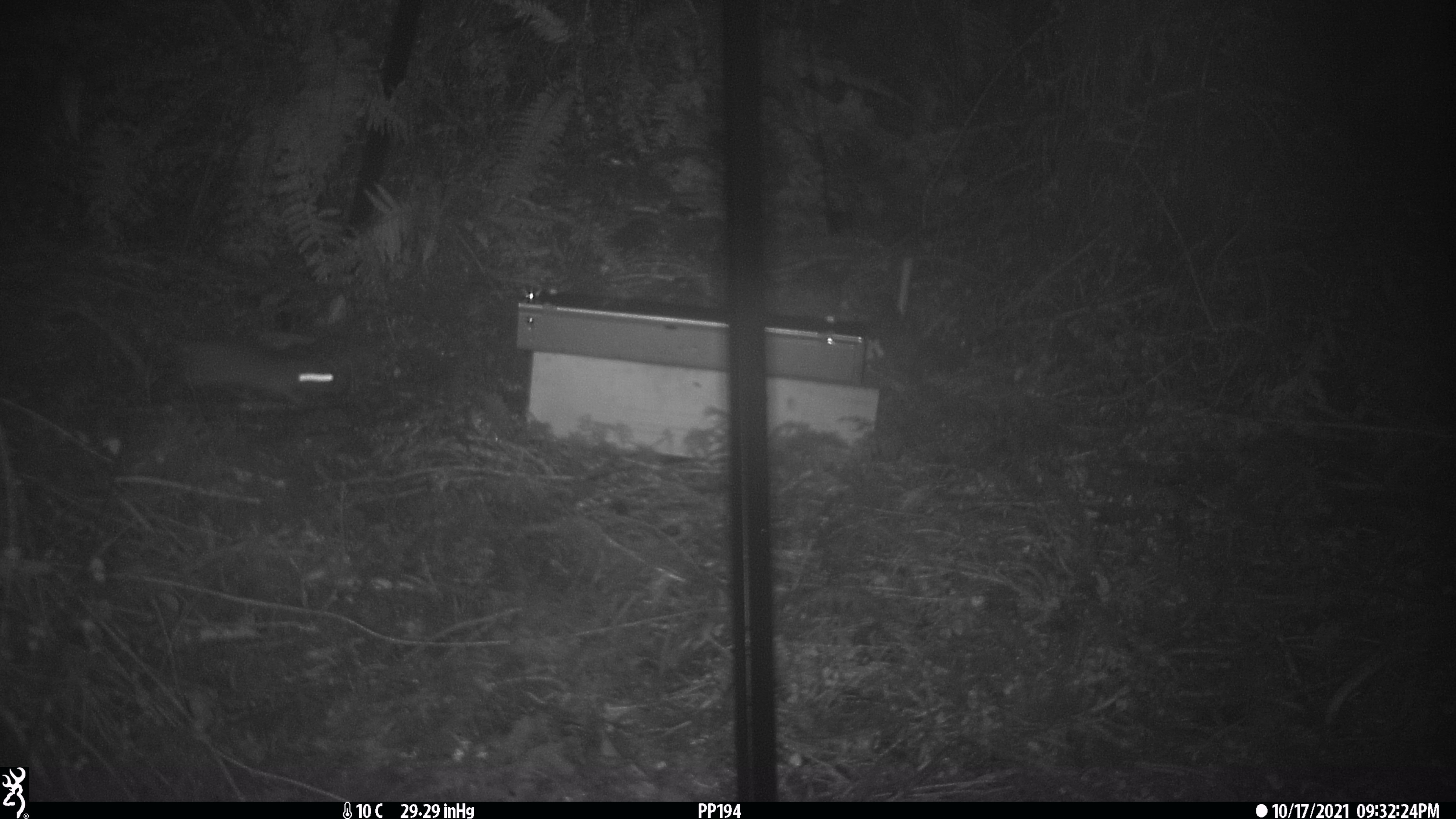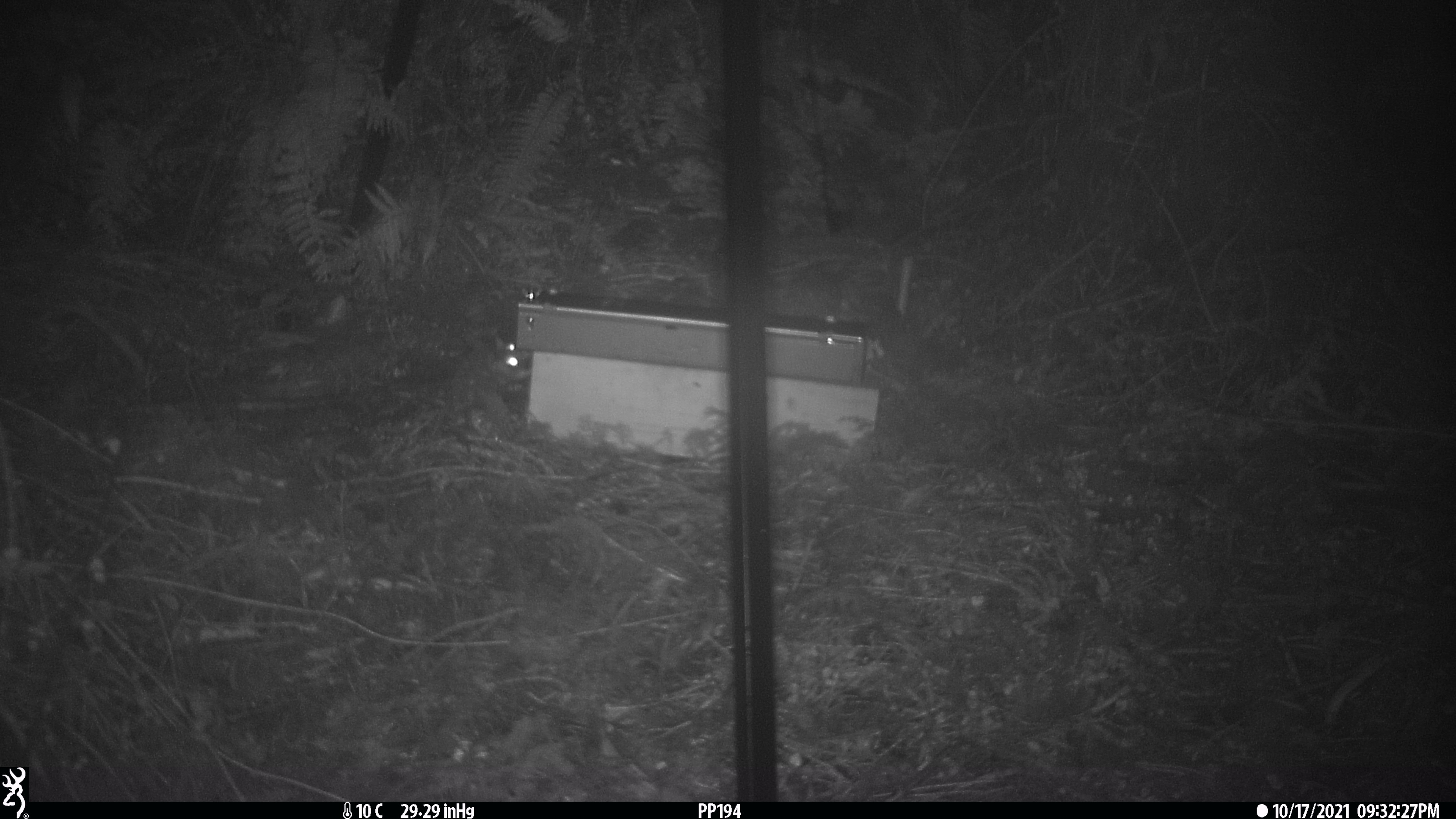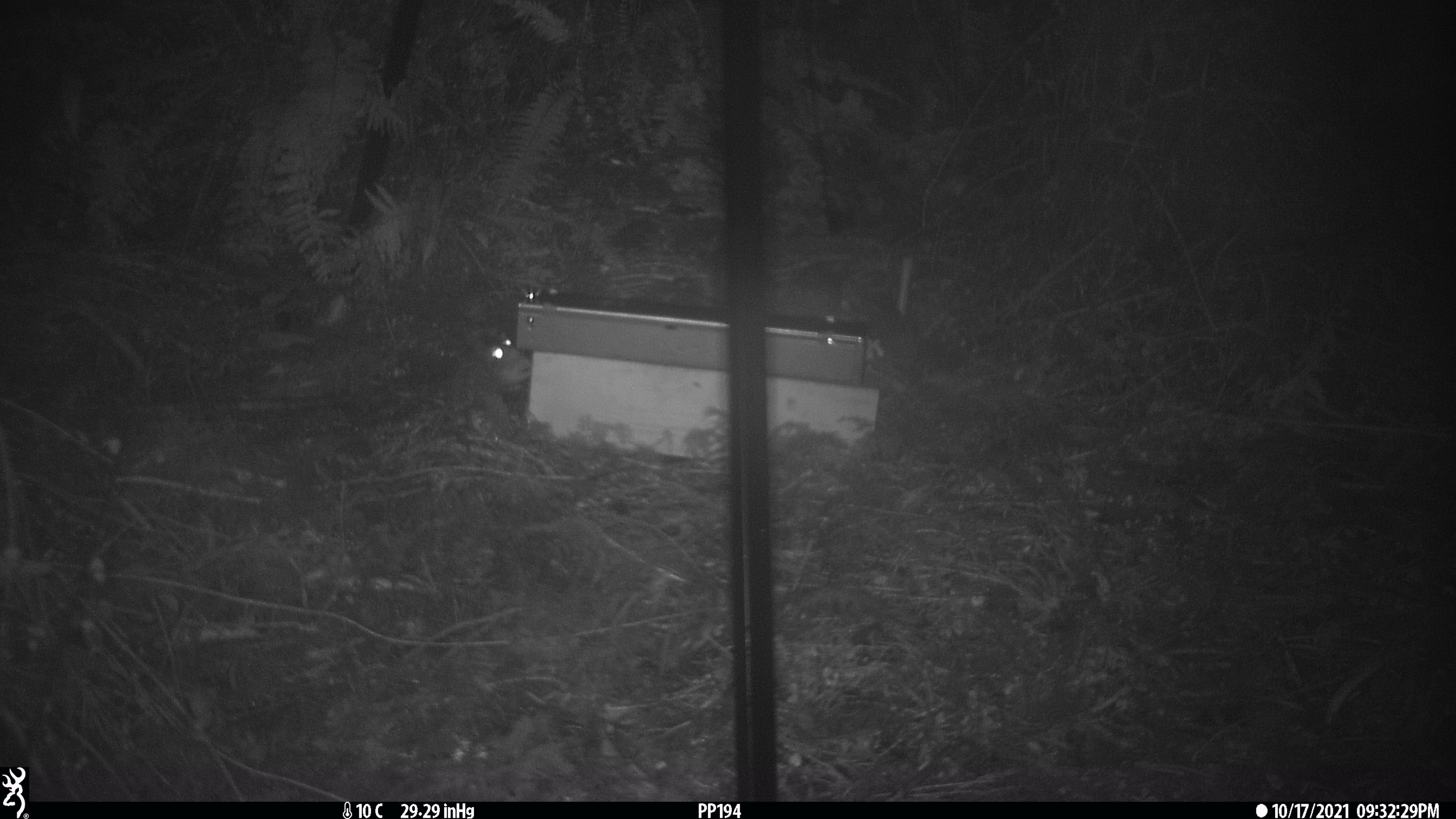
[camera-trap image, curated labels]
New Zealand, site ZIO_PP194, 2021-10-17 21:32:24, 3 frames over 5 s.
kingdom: Animalia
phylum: Chordata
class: Mammalia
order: Rodentia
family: Muridae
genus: Rattus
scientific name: Rattus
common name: rat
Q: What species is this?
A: Rat (Rattus).